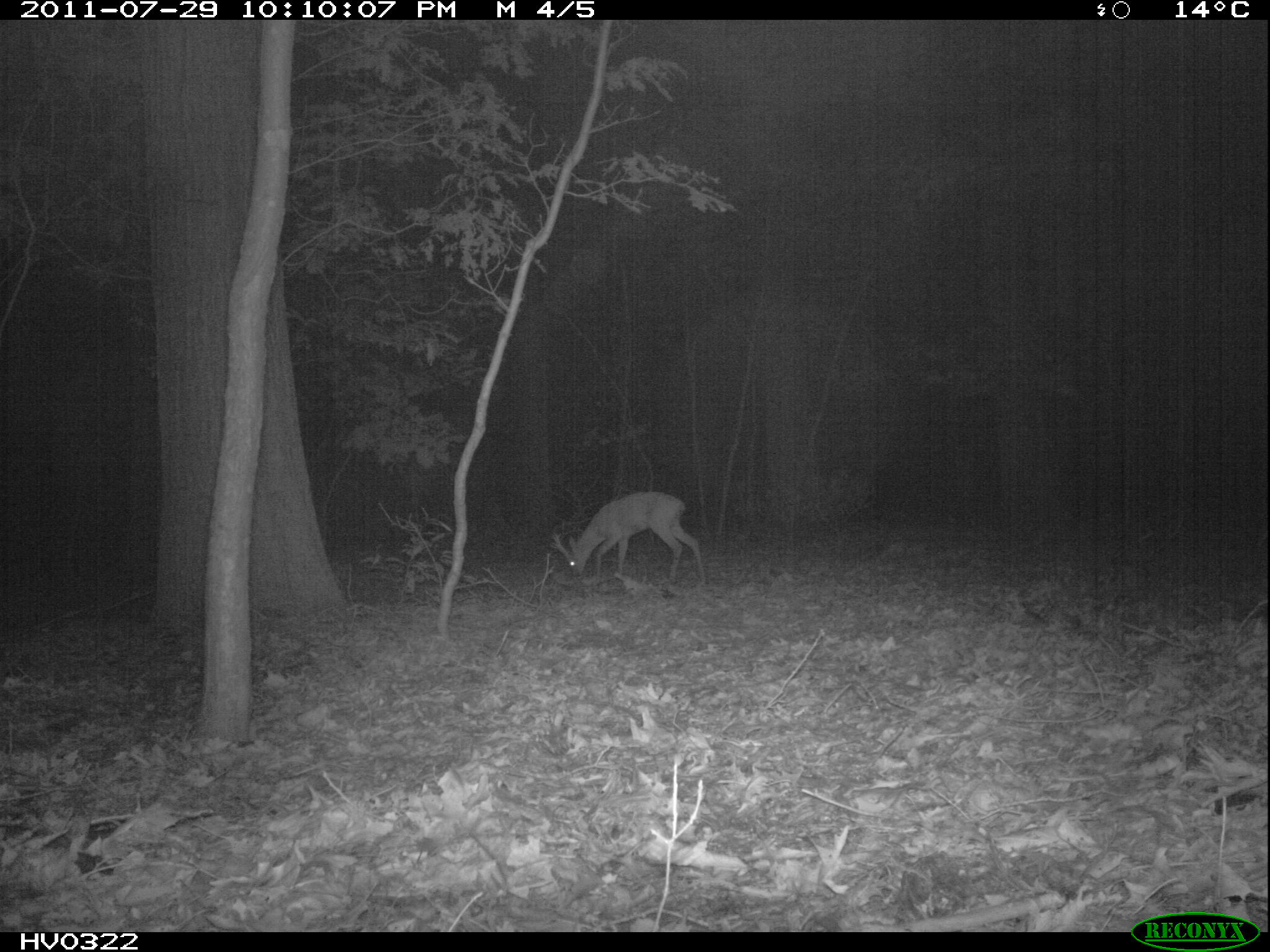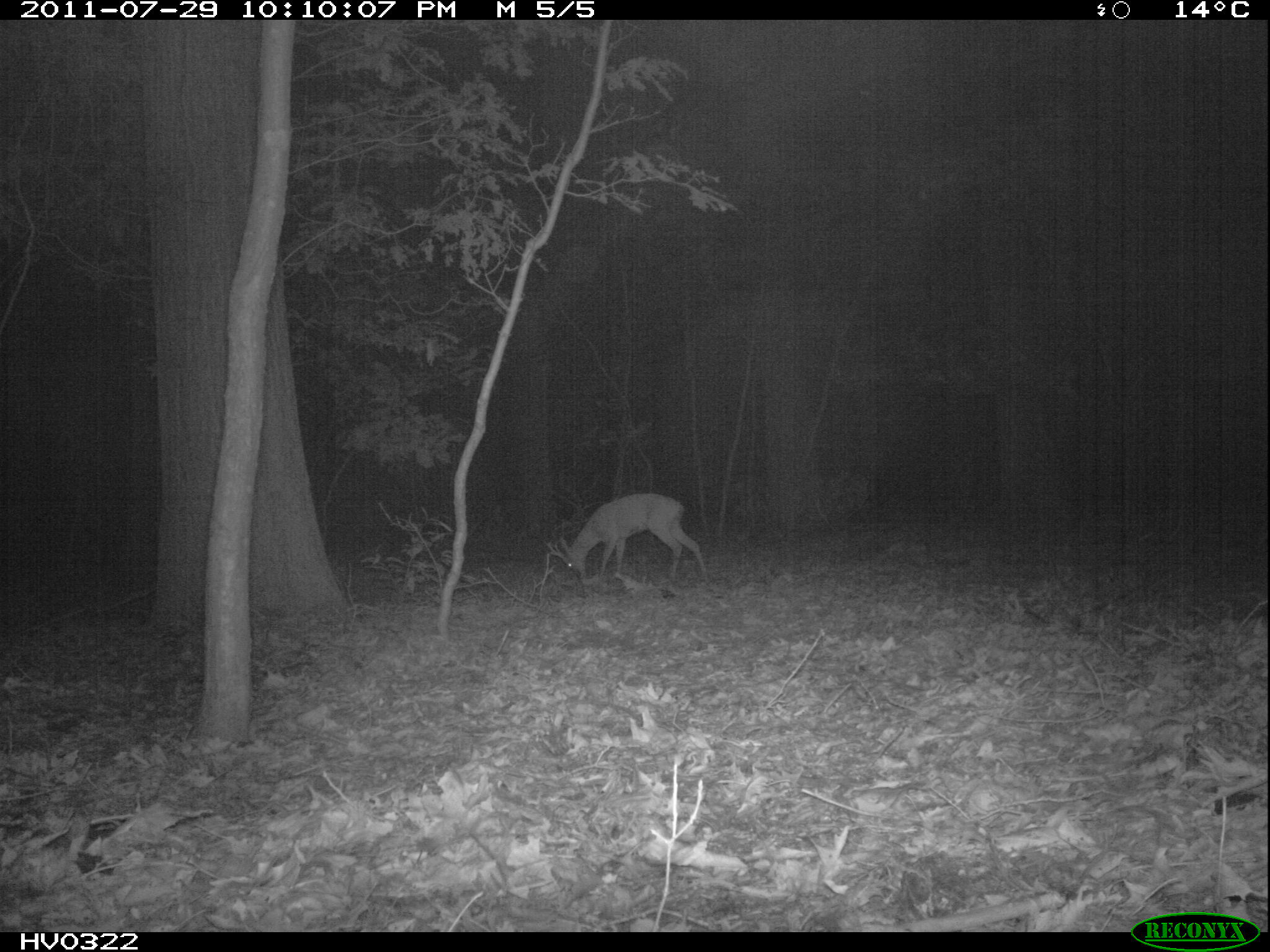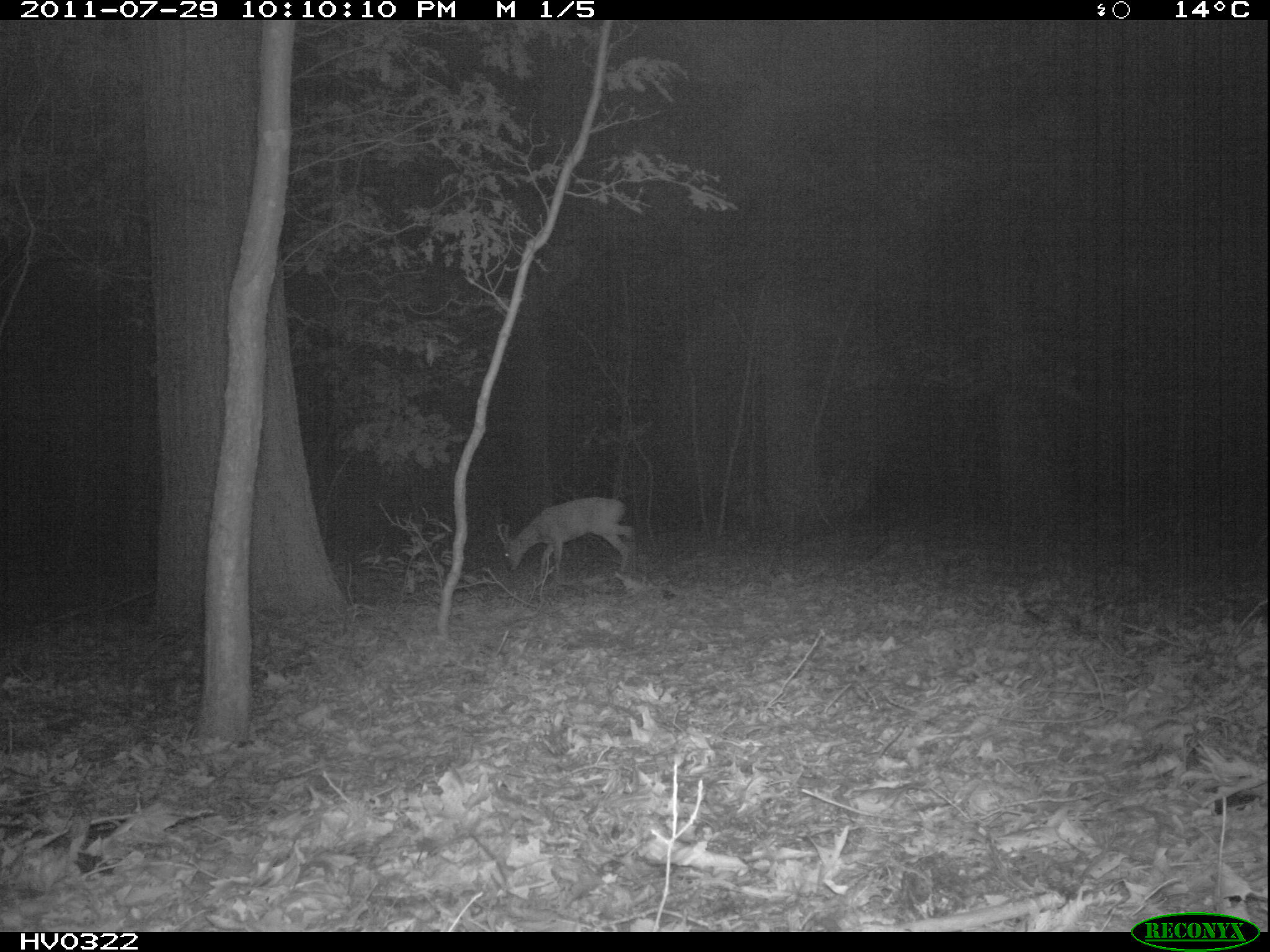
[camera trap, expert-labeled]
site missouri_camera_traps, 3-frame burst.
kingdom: Animalia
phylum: Chordata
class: Mammalia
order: Artiodactyla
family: Cervidae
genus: Capreolus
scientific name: Capreolus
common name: roe deer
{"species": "roe deer (Capreolus)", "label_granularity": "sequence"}